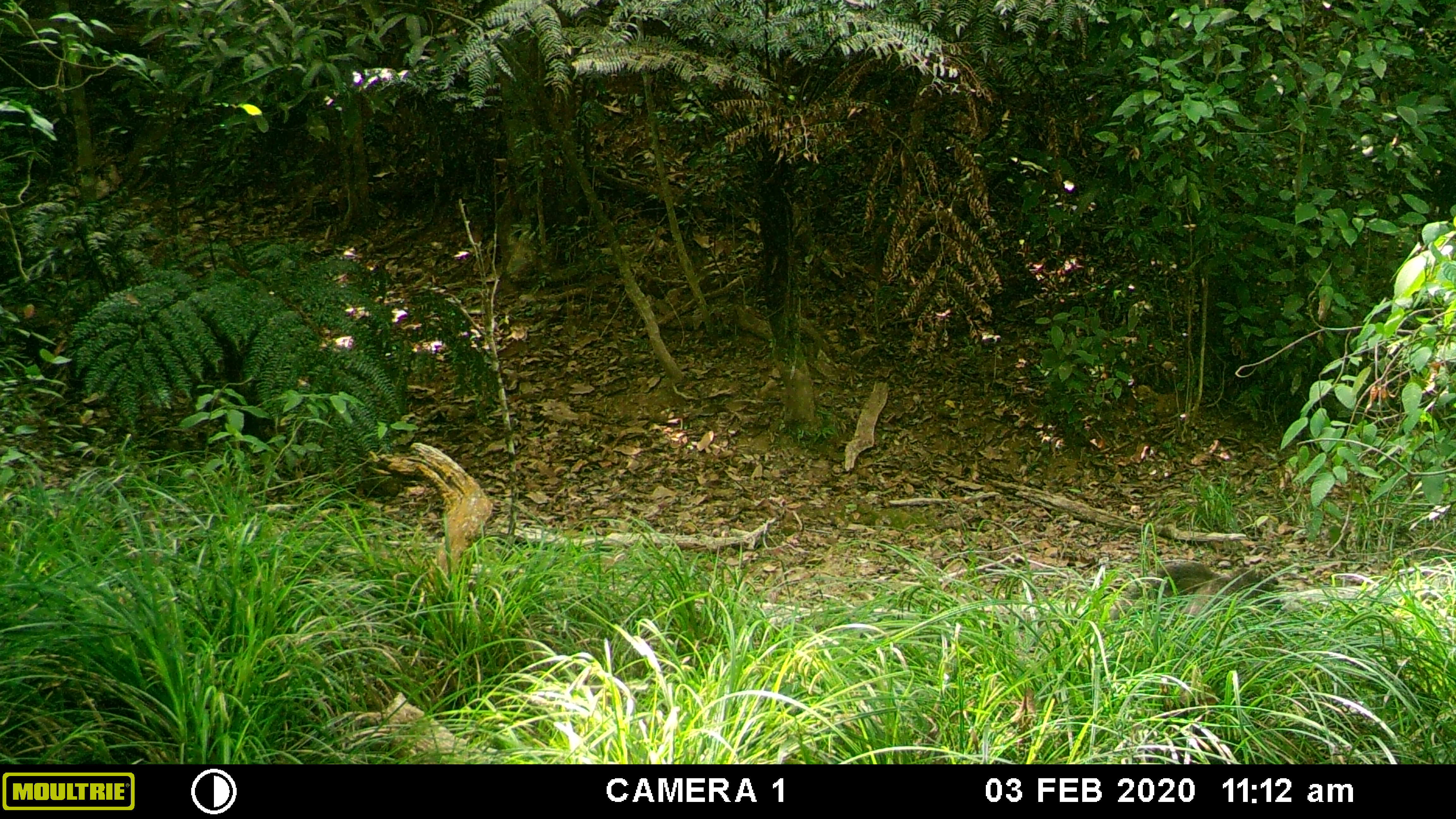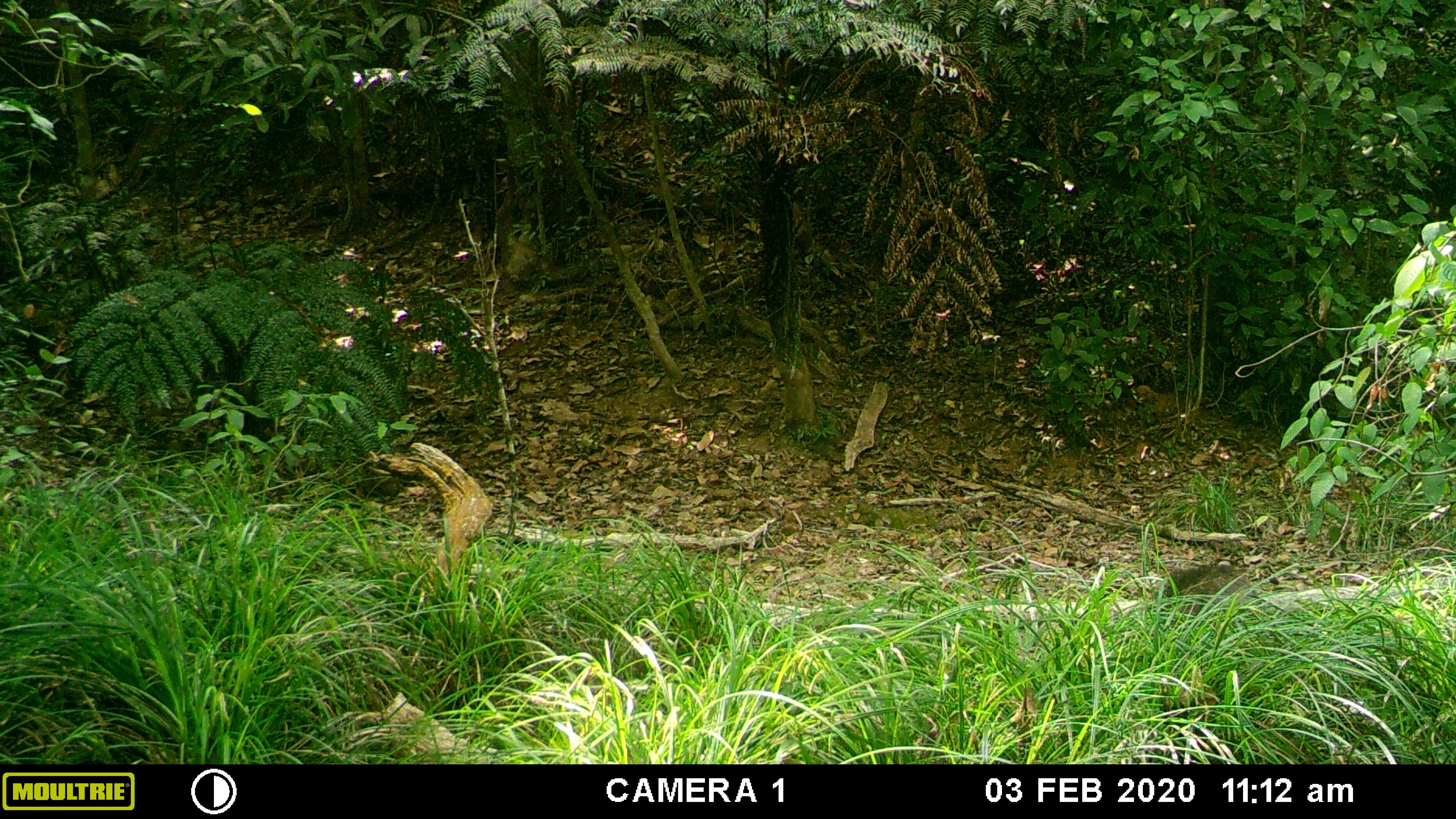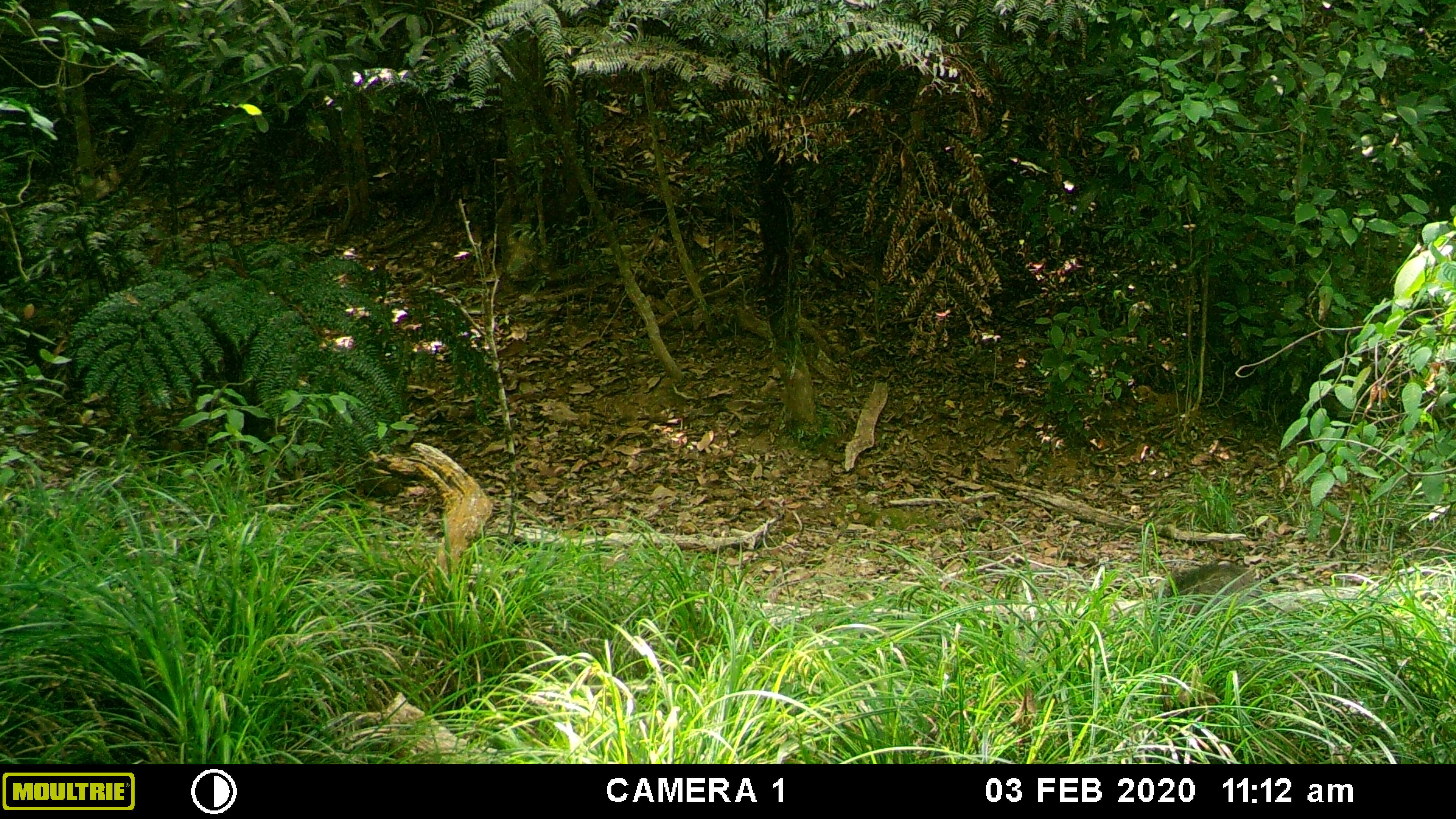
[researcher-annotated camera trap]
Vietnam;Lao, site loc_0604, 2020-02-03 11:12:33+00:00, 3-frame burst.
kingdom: Animalia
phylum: Chordata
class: Mammalia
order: Artiodactyla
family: Suidae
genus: Sus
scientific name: Sus scrofa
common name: eurasian wild pig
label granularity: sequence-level